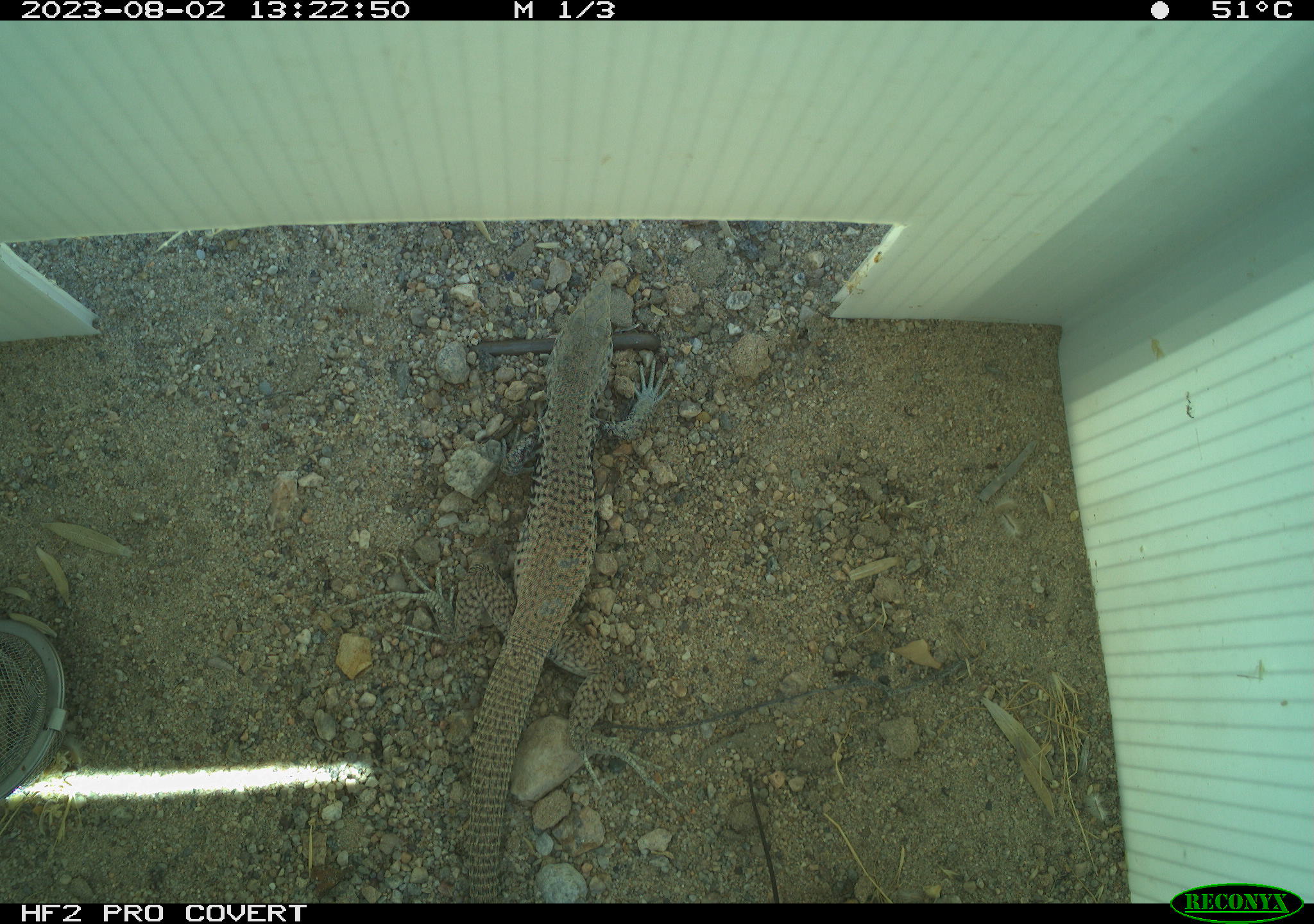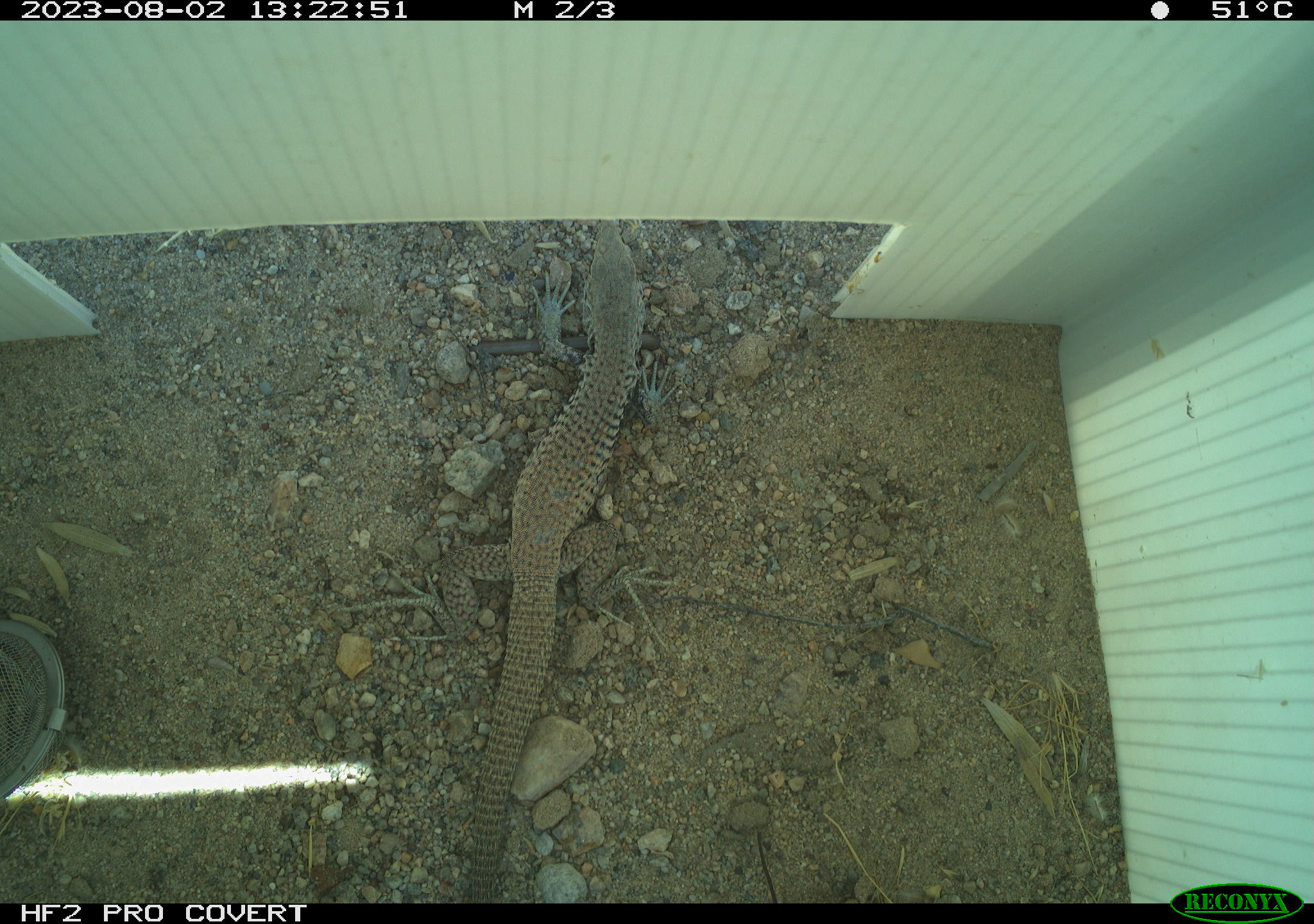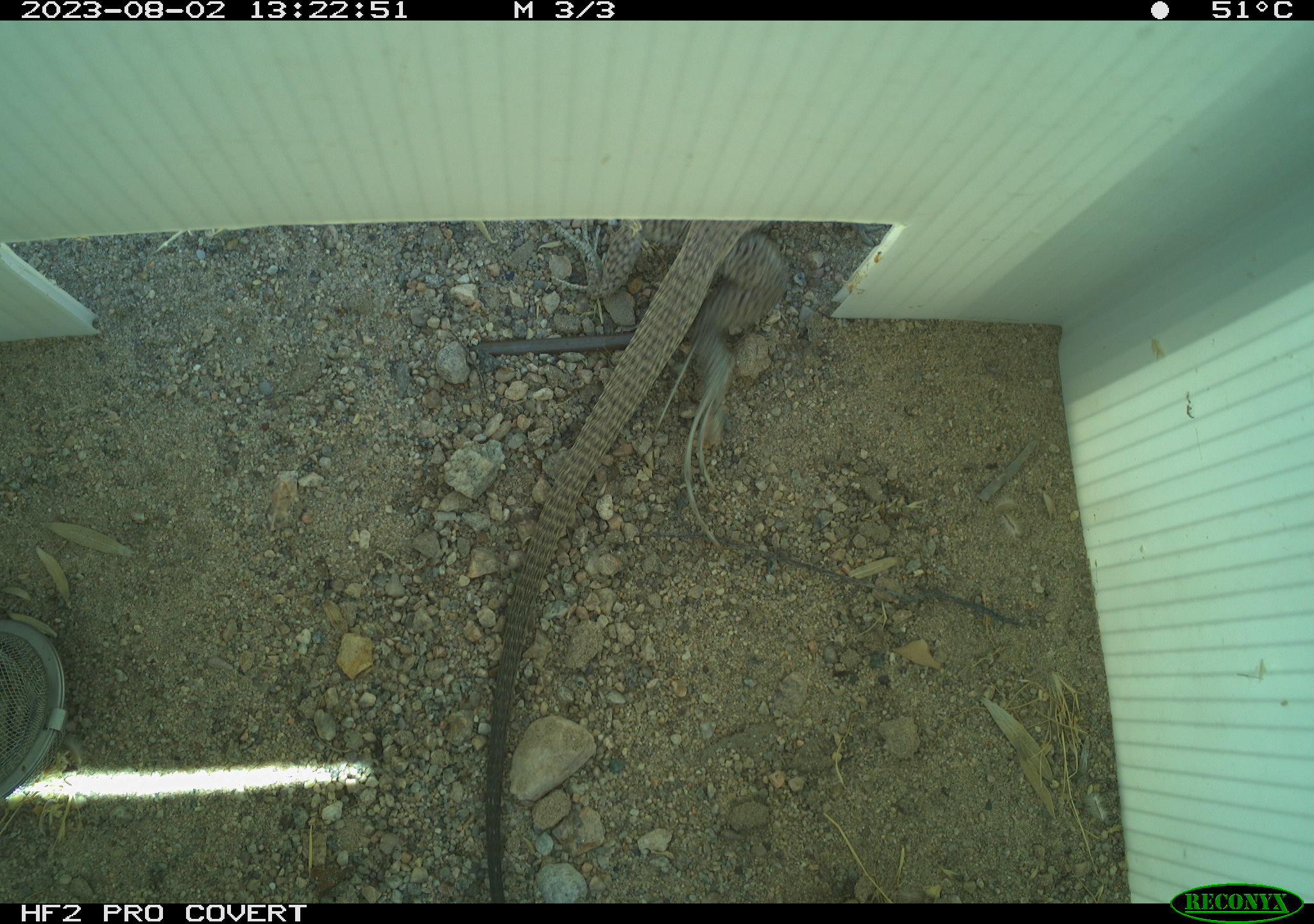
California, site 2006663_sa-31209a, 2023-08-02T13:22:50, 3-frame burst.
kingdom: Animalia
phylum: Chordata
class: Reptilia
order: Squamata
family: Teiidae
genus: Aspidoscelis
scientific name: Aspidoscelis tigris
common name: western whiptail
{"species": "western whiptail (Aspidoscelis tigris)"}